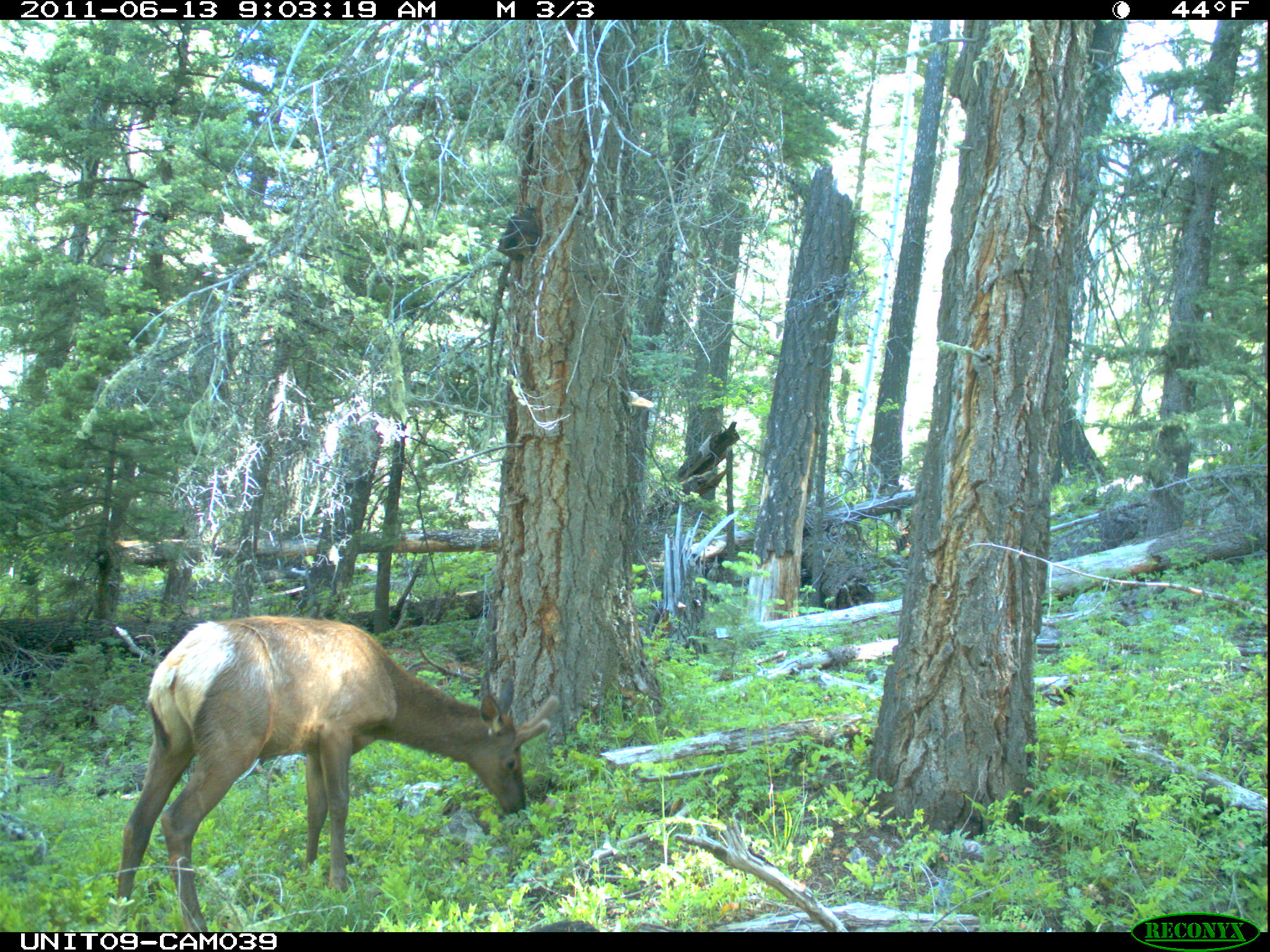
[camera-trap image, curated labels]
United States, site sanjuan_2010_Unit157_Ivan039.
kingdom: Animalia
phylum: Chordata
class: Mammalia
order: Artiodactyla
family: Cervidae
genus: Cervus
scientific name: Cervus elaphus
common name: red deer